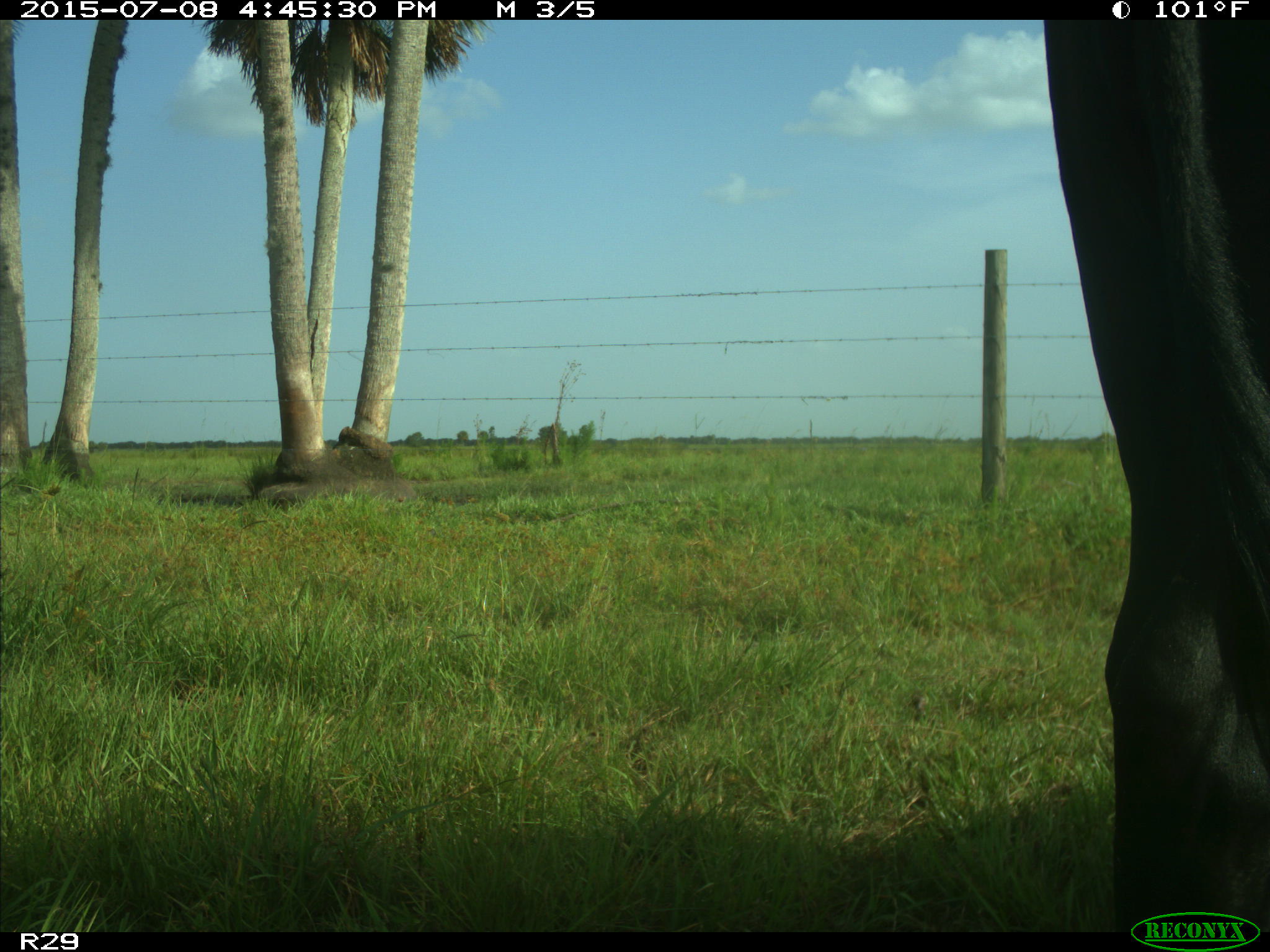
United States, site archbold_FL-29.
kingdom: Animalia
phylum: Chordata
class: Mammalia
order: Artiodactyla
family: Bovidae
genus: Bos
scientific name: Bos taurus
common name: domestic cow